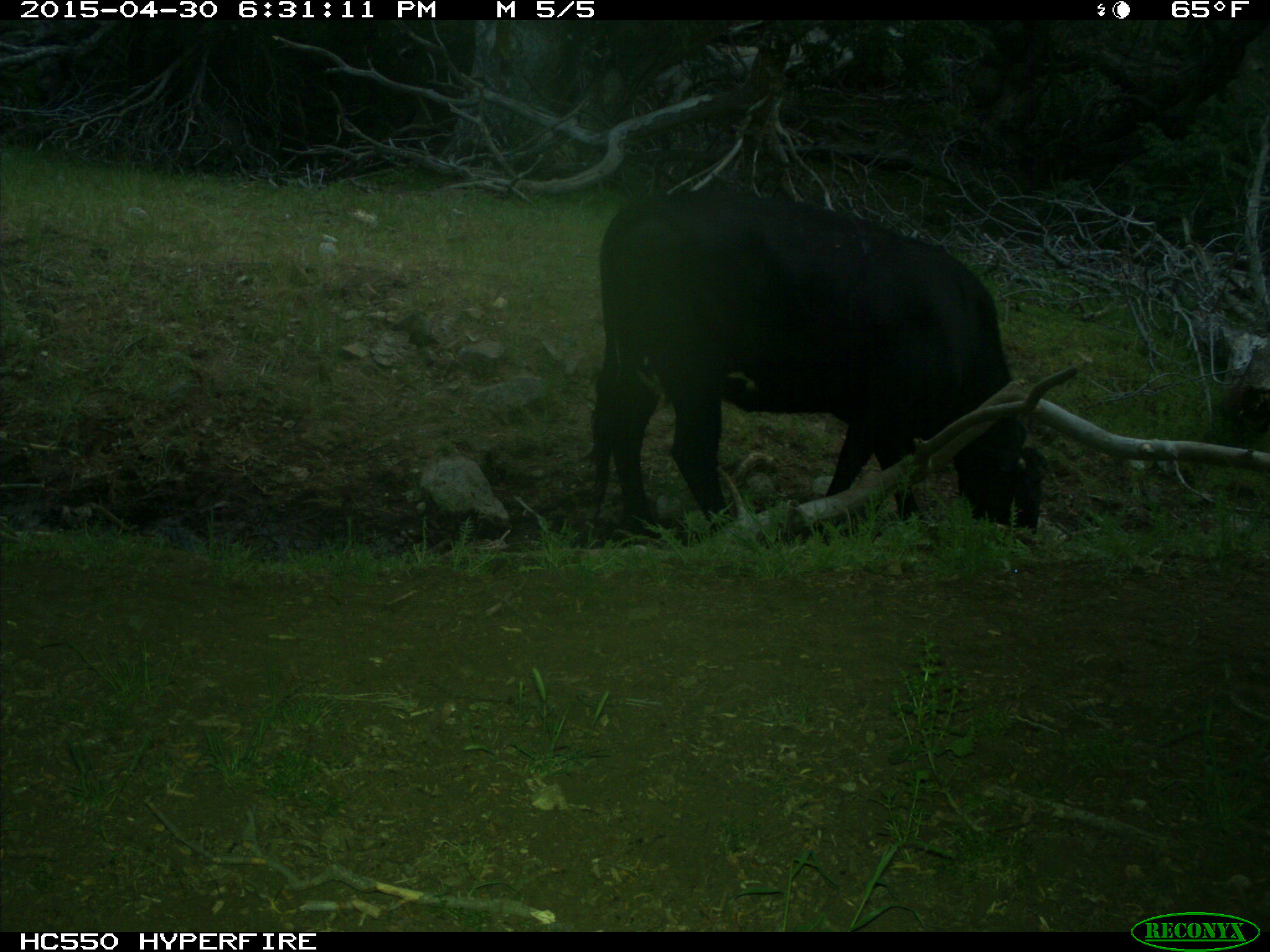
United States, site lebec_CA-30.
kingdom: Animalia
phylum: Chordata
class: Mammalia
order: Artiodactyla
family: Bovidae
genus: Bos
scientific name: Bos taurus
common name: domestic cow